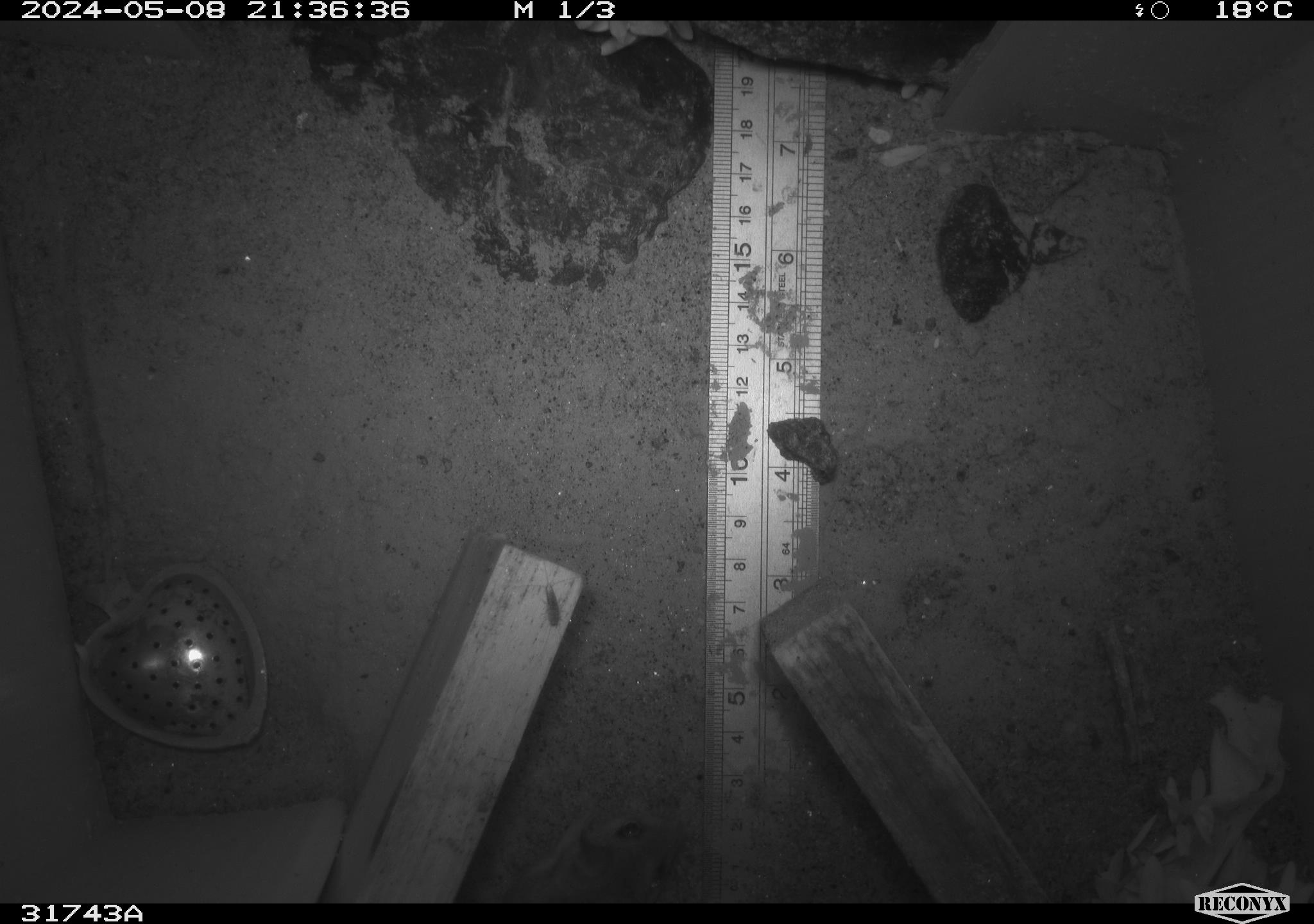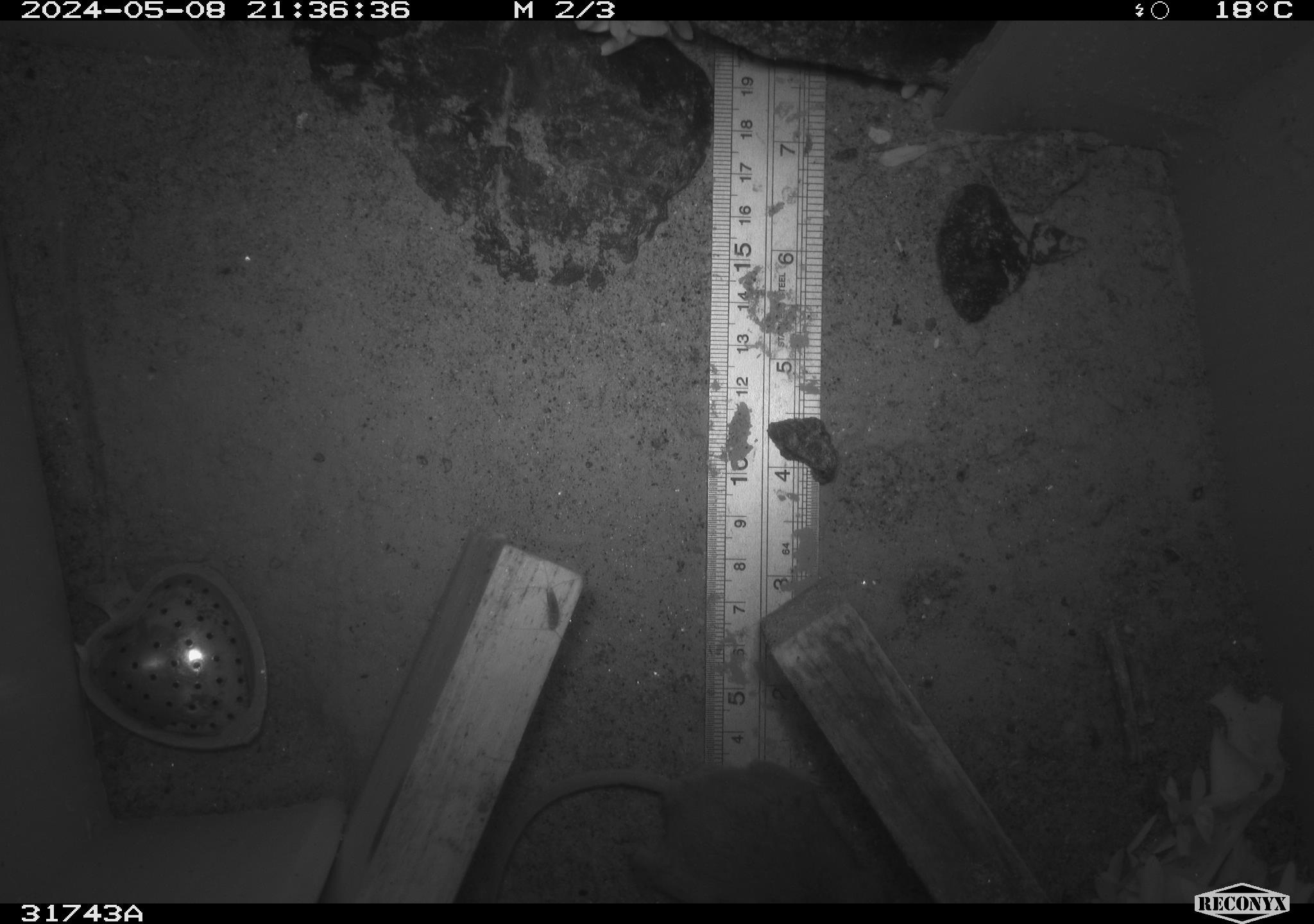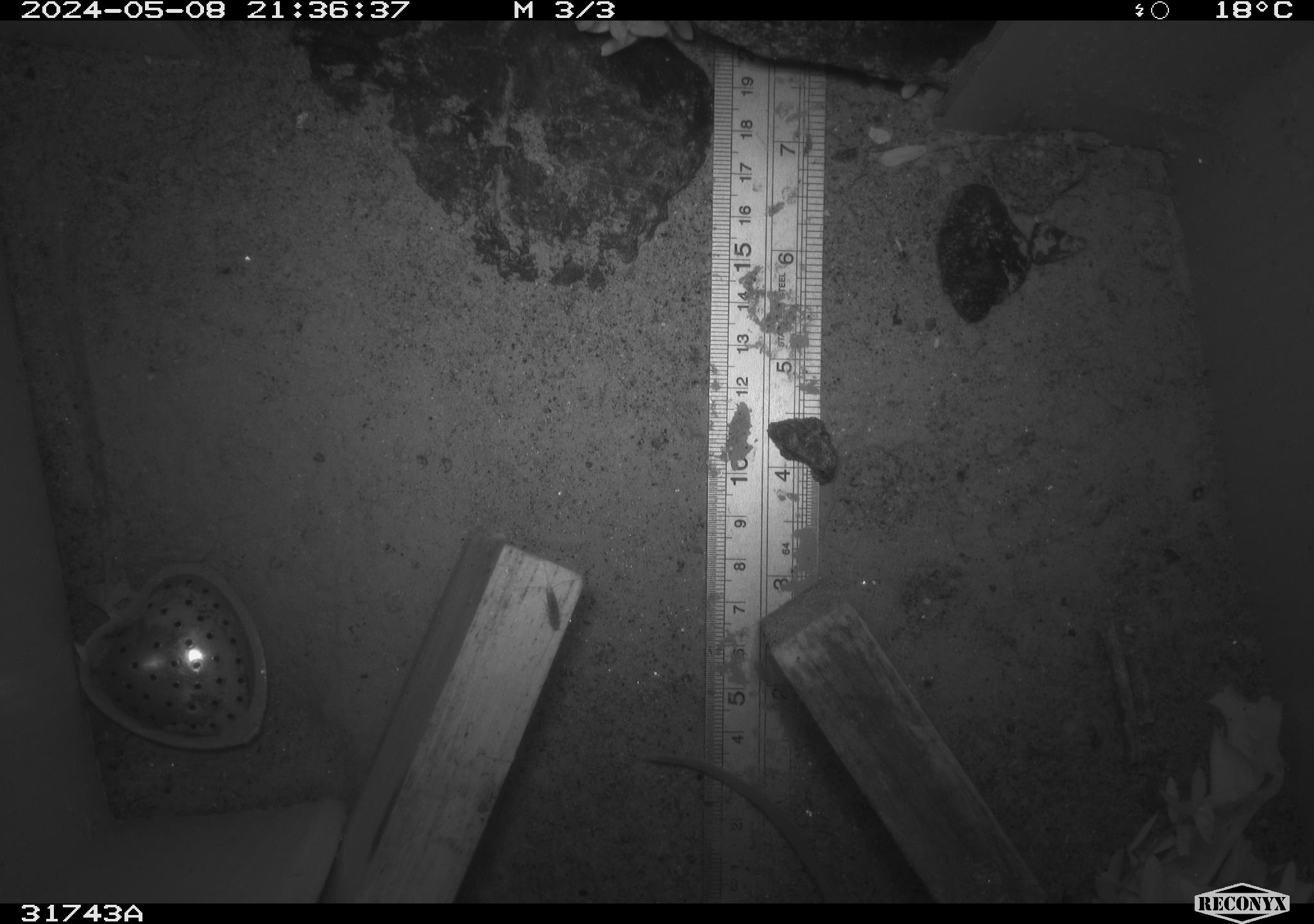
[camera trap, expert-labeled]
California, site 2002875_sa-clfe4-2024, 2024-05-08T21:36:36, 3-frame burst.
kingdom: Animalia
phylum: Chordata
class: Mammalia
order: Rodentia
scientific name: Rodentia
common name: mouse species